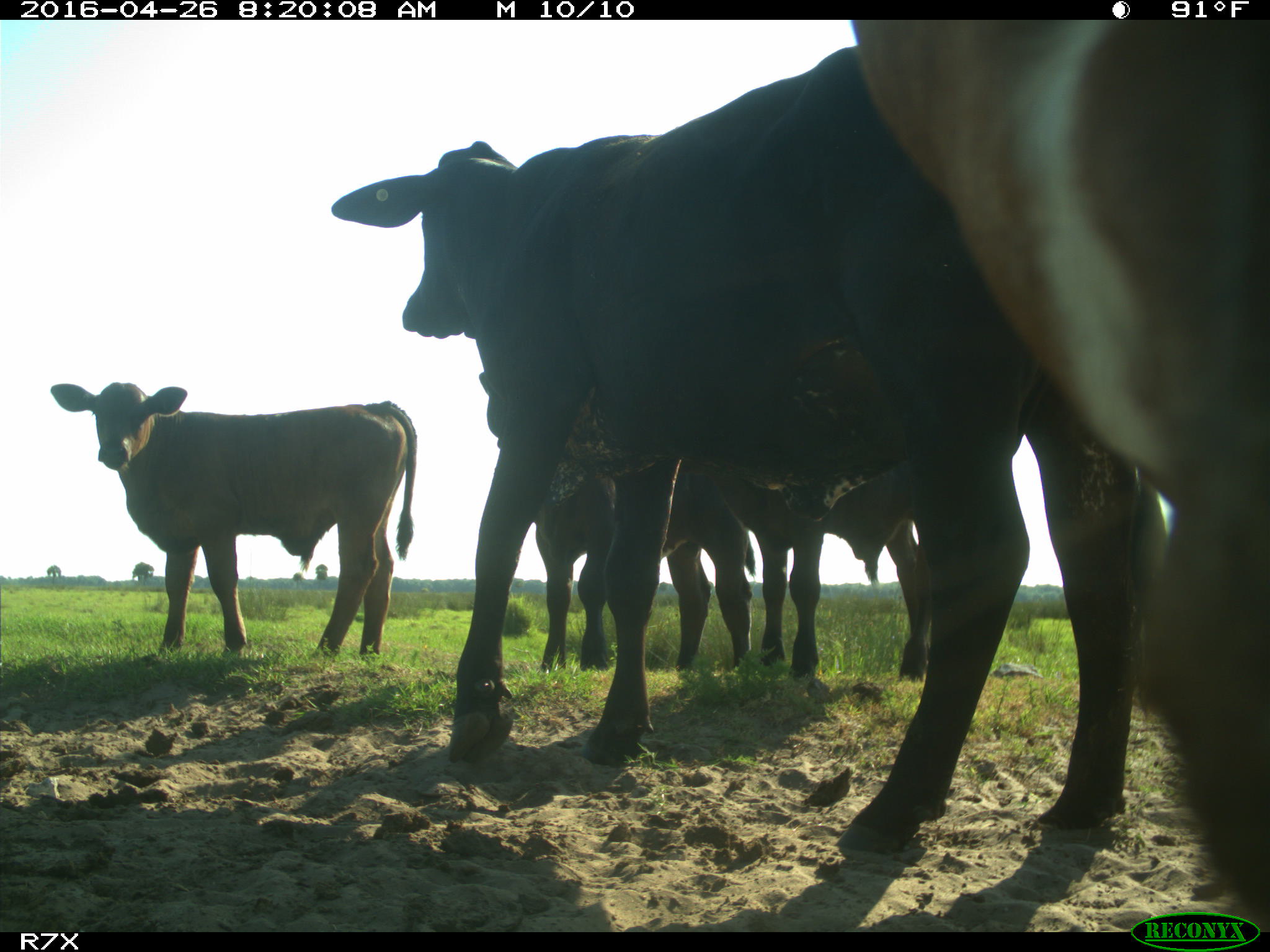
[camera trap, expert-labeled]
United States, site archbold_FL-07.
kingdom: Animalia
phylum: Chordata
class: Mammalia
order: Artiodactyla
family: Bovidae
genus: Bos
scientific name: Bos taurus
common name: domestic cow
Bos taurus (domestic cow).